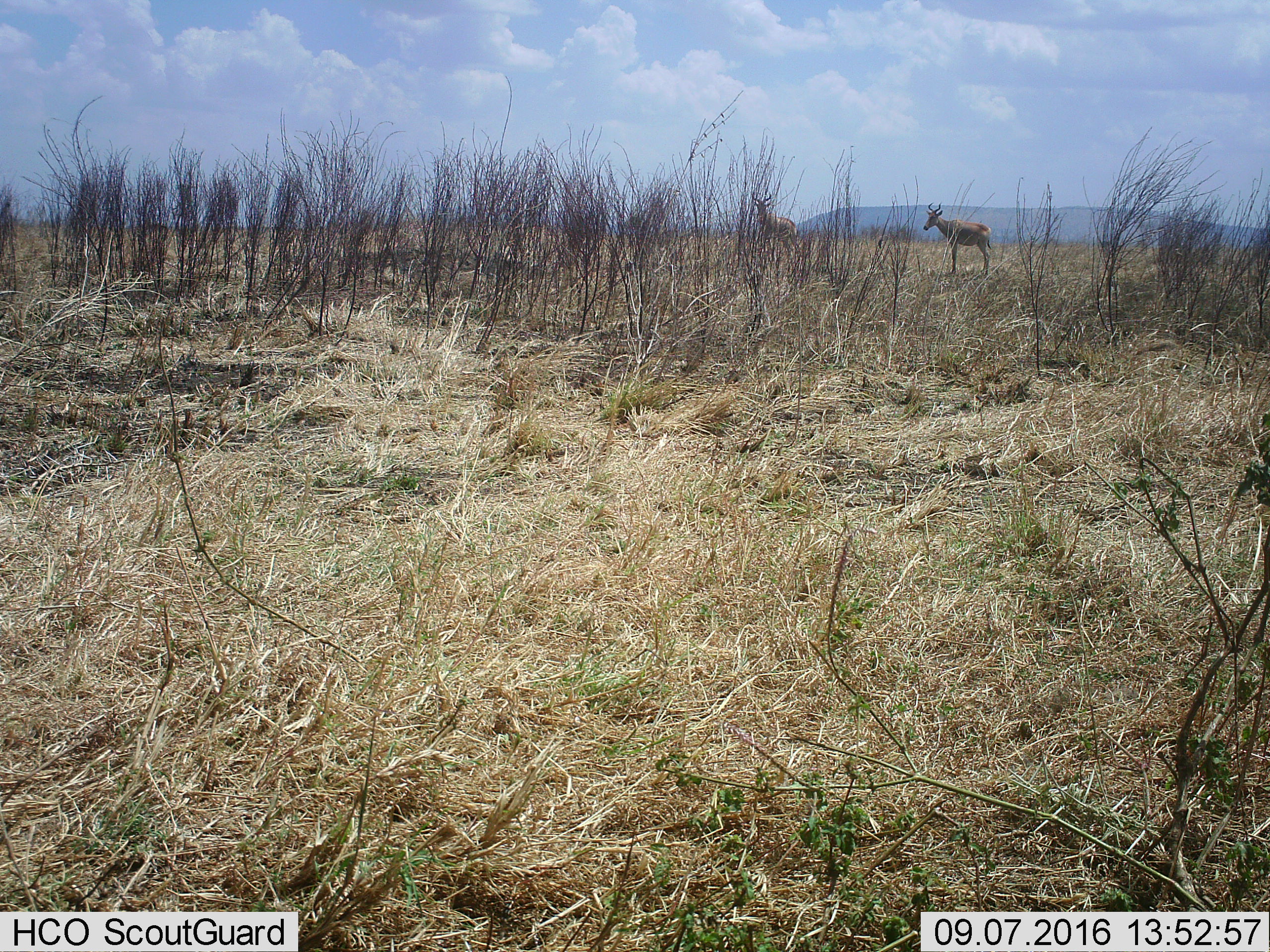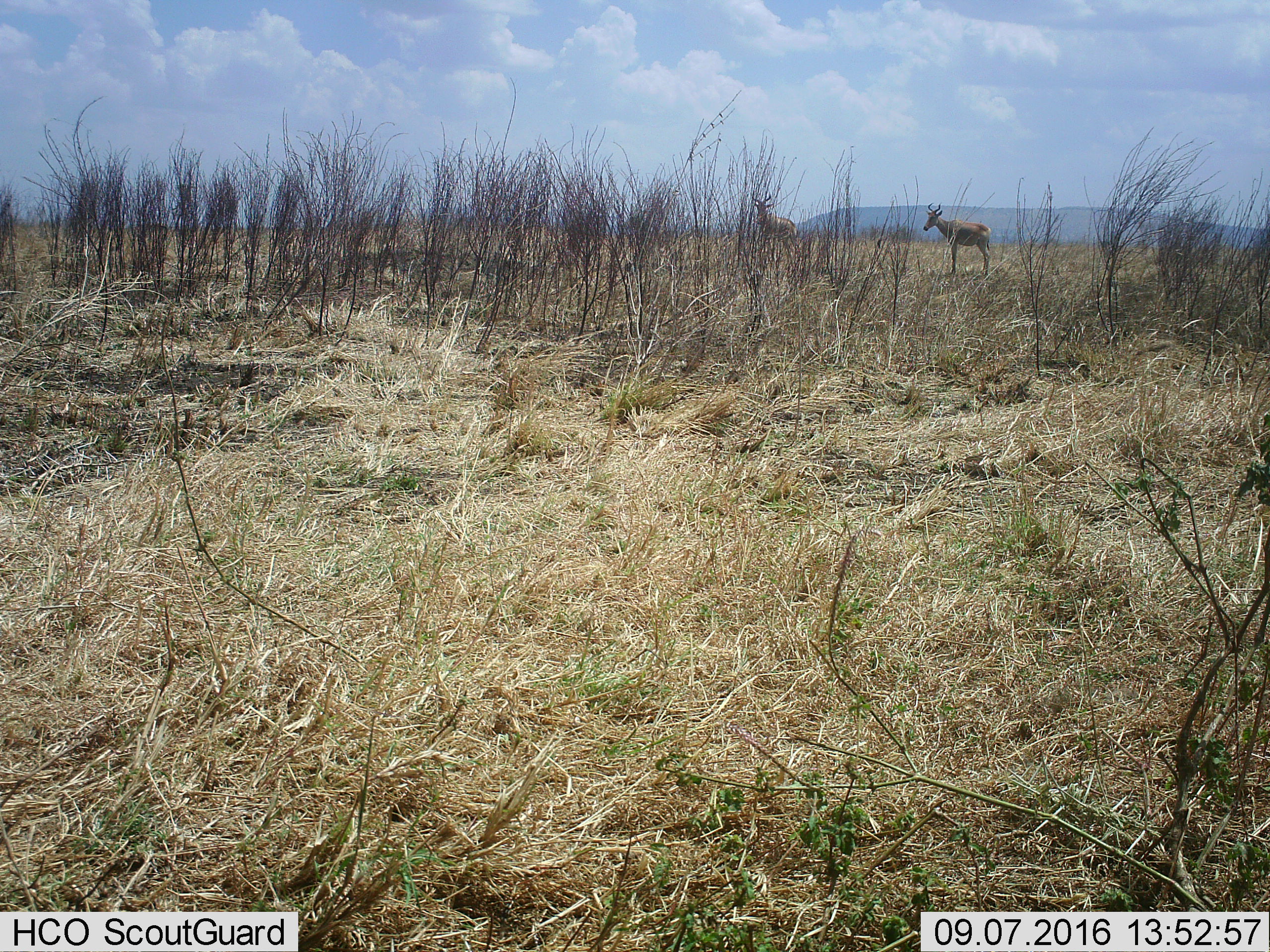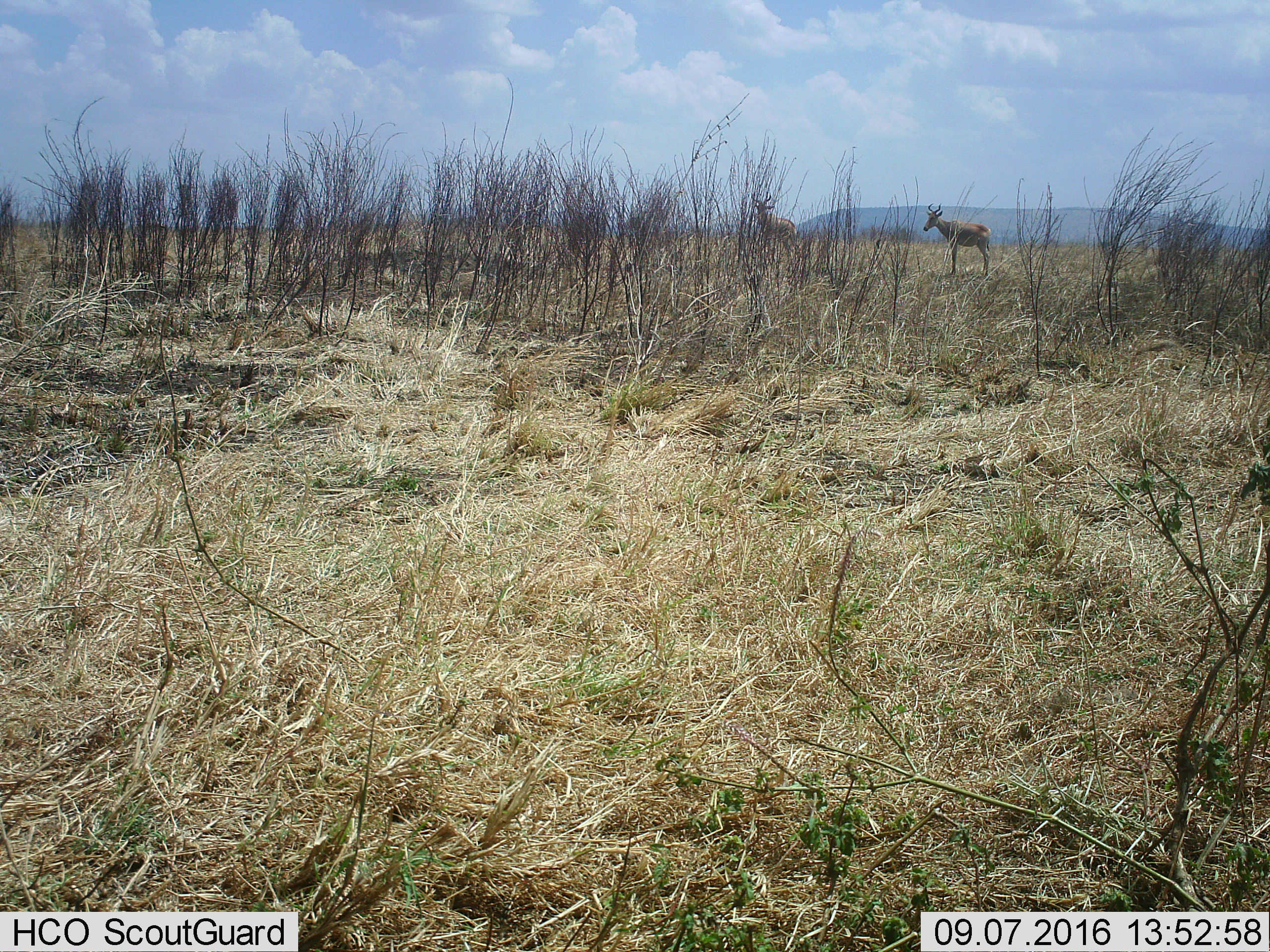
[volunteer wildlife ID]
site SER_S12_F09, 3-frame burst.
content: unidentified animal